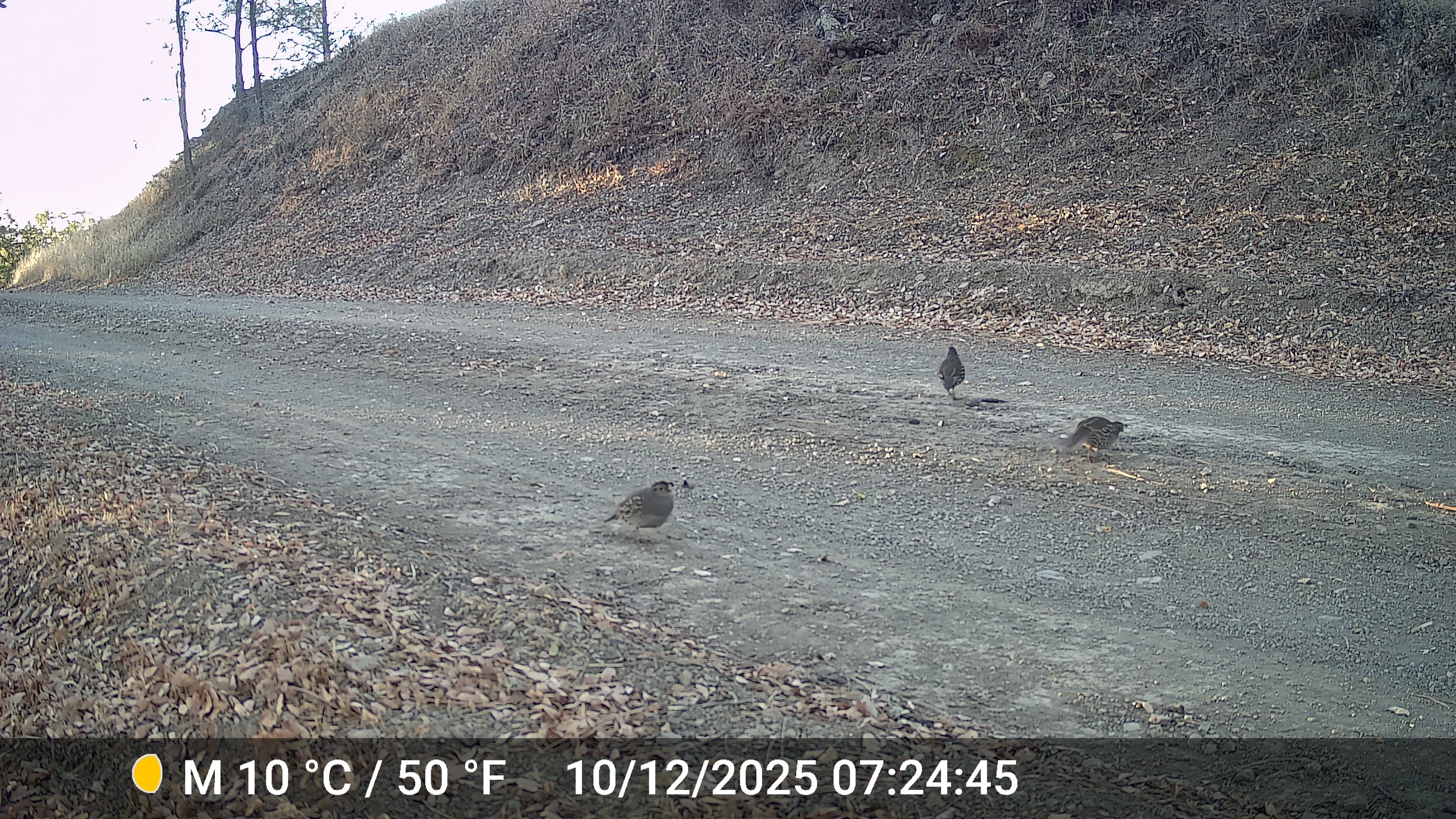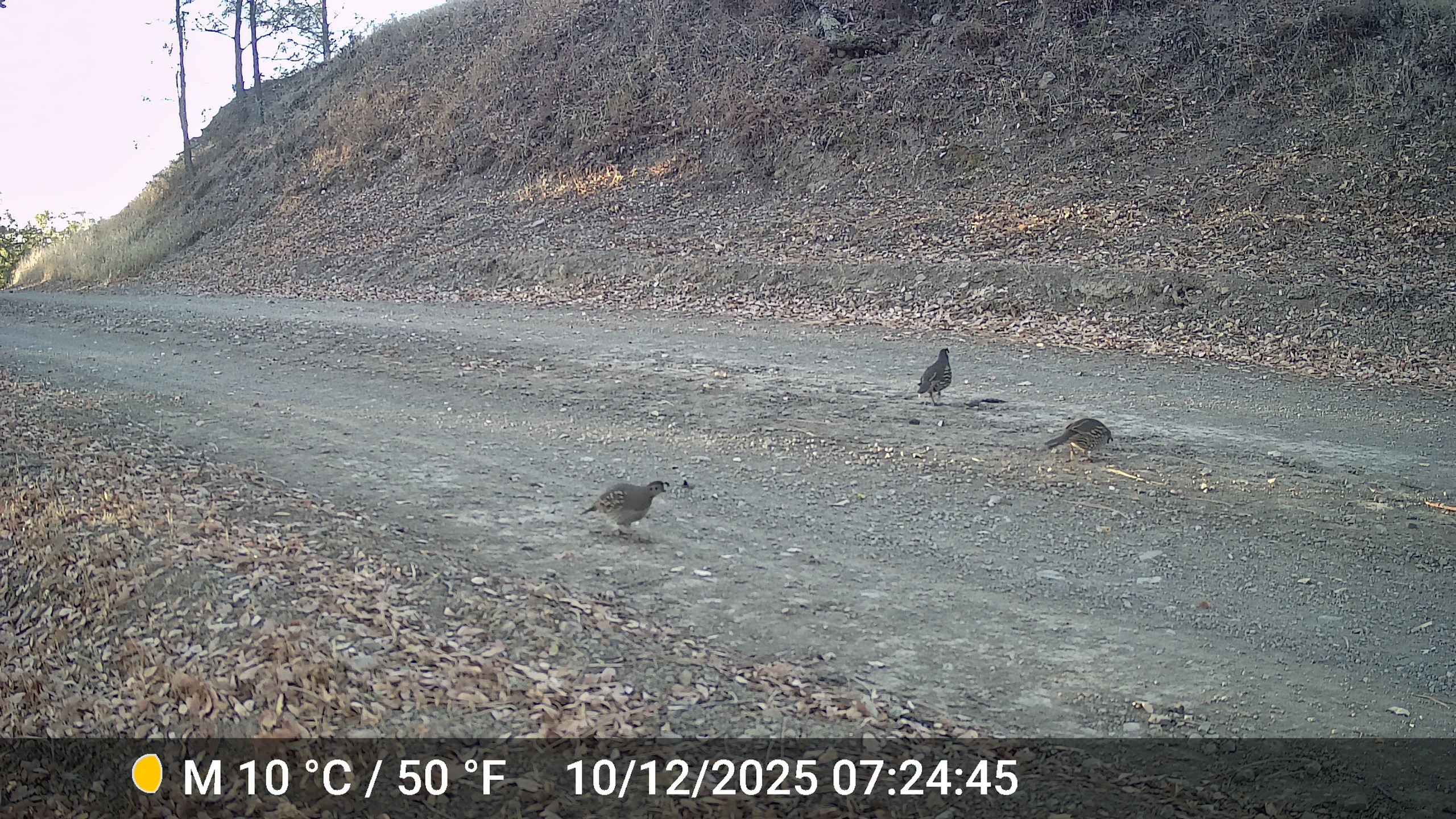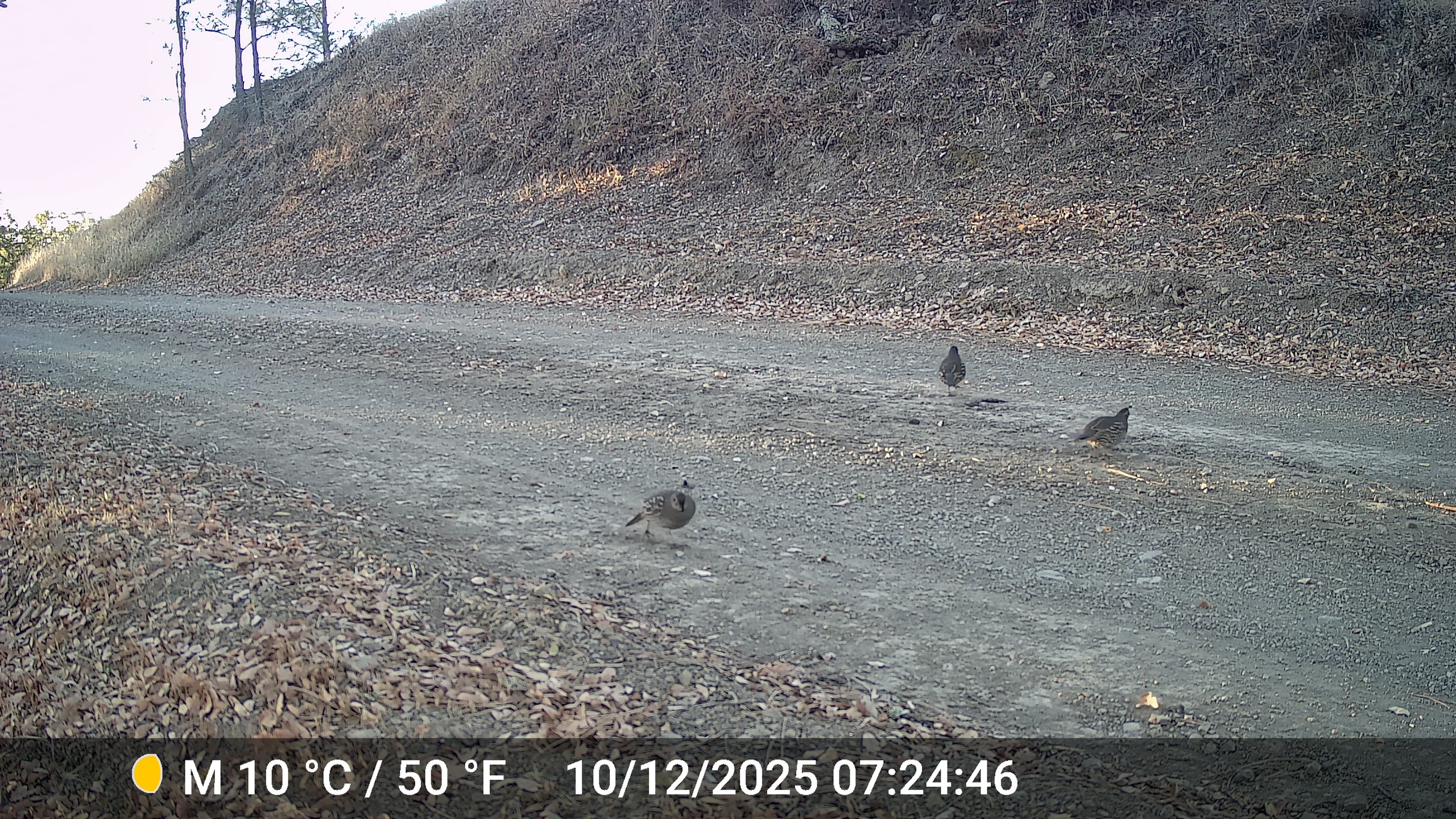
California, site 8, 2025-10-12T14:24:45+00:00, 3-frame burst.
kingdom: Animalia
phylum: Chordata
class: Aves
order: Galliformes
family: Odontophoridae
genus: Callipepla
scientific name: Callipepla californica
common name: california quail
California quail (Callipepla californica).